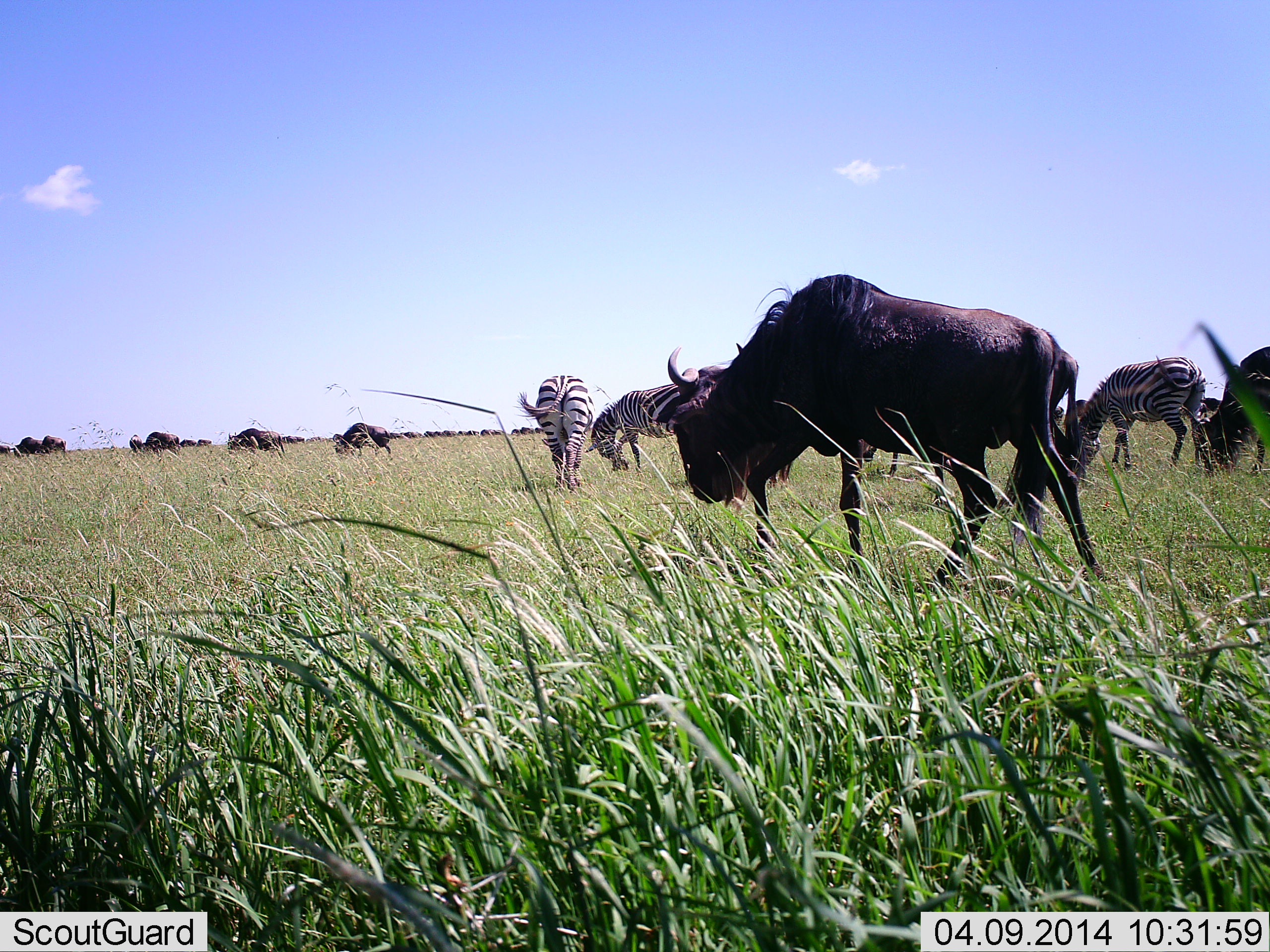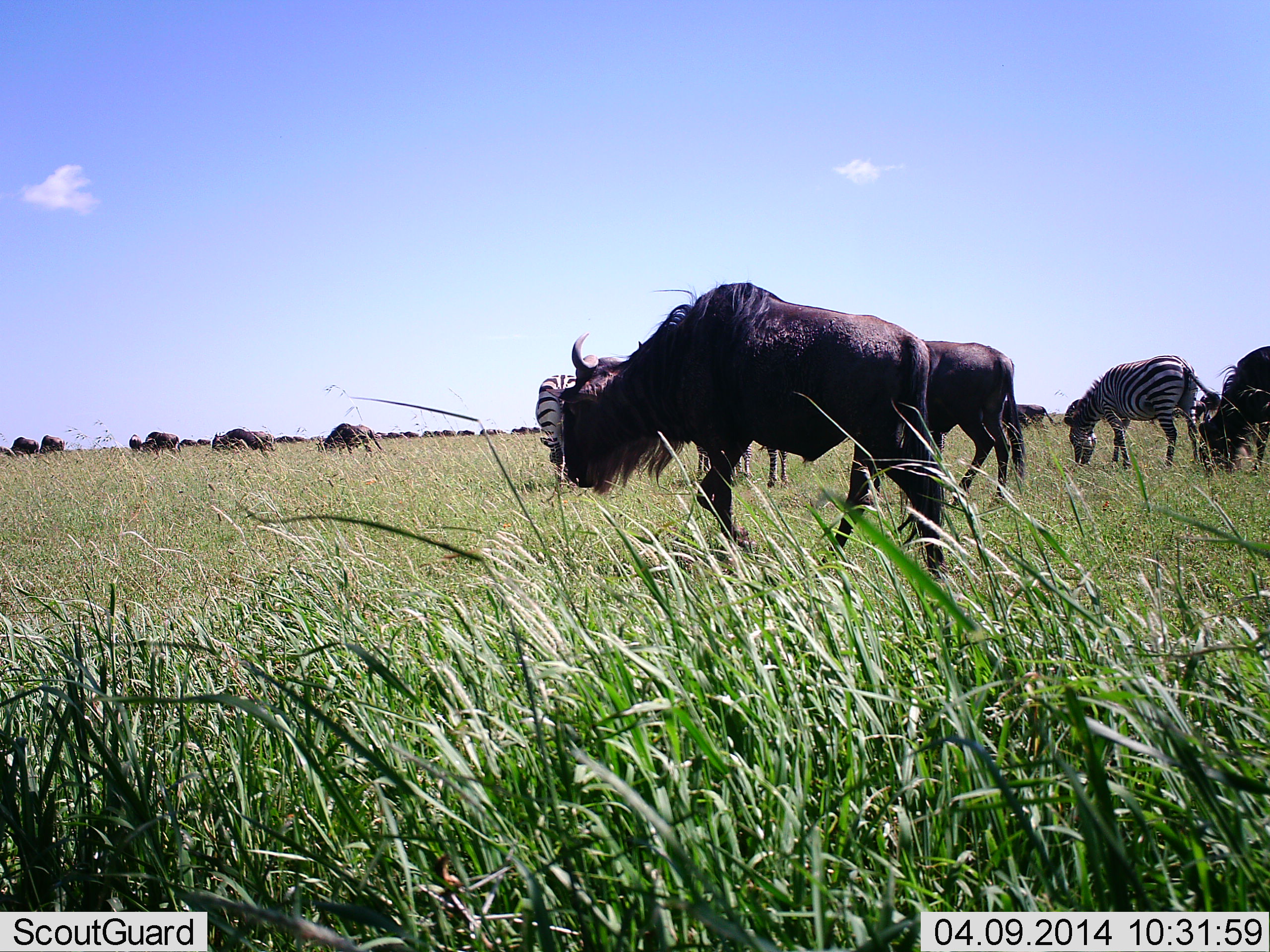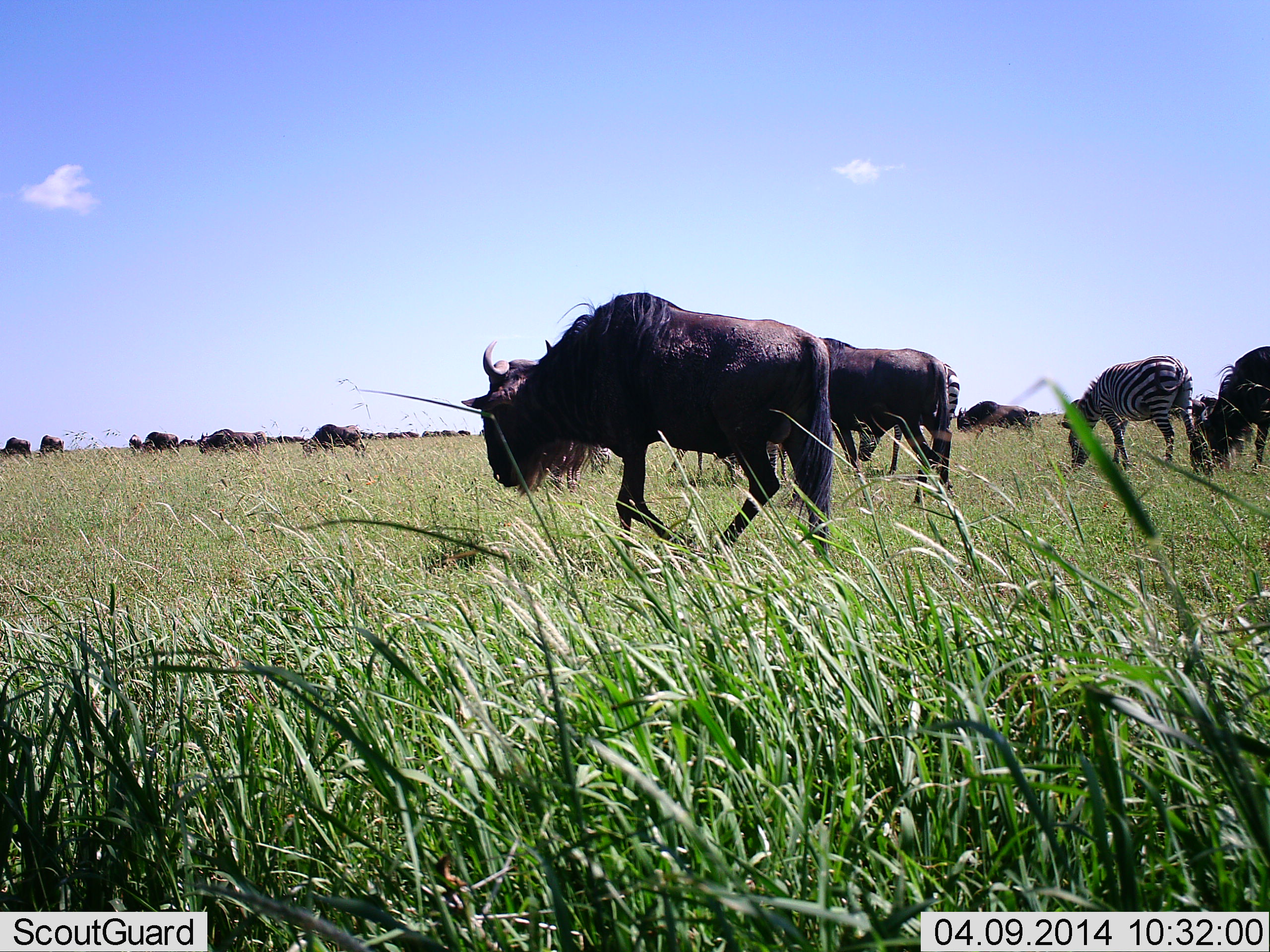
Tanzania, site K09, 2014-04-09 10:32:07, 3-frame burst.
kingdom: Animalia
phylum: Chordata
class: Mammalia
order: Artiodactyla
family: Bovidae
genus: Connochaetes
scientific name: Connochaetes taurinus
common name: blue wildebeest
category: wildebeest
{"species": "wildebeest (blue wildebeest) (Connochaetes taurinus)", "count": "11-50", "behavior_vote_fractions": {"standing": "18%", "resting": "0%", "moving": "64%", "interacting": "0%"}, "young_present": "0%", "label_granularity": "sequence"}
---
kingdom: Animalia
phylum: Chordata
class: Mammalia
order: Perissodactyla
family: Equidae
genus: Equus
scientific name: Equus quagga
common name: plains zebra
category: zebra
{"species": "zebra (plains zebra) (Equus quagga)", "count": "3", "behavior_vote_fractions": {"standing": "45%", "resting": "0%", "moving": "0%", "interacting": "0%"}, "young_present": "0%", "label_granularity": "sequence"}